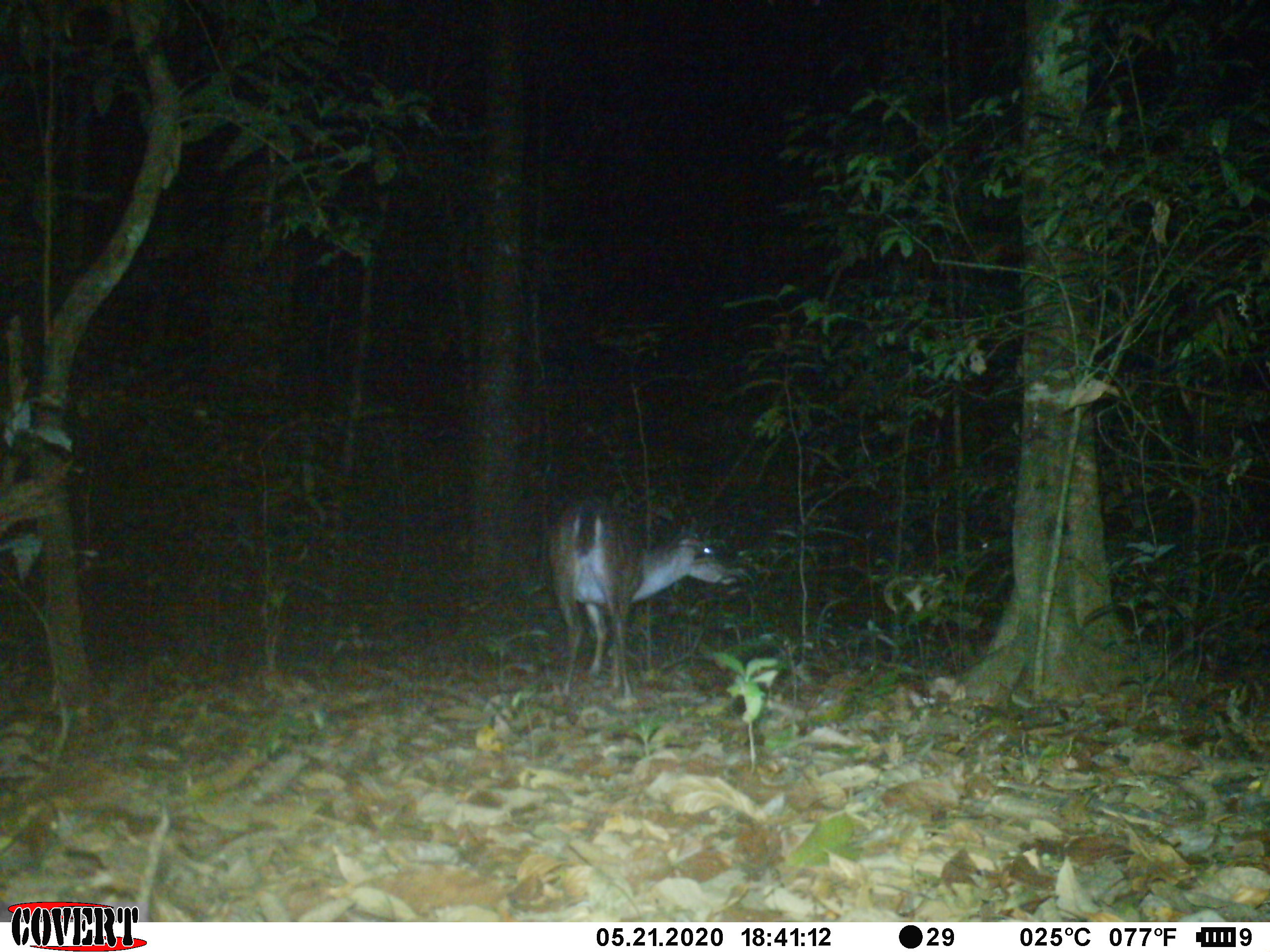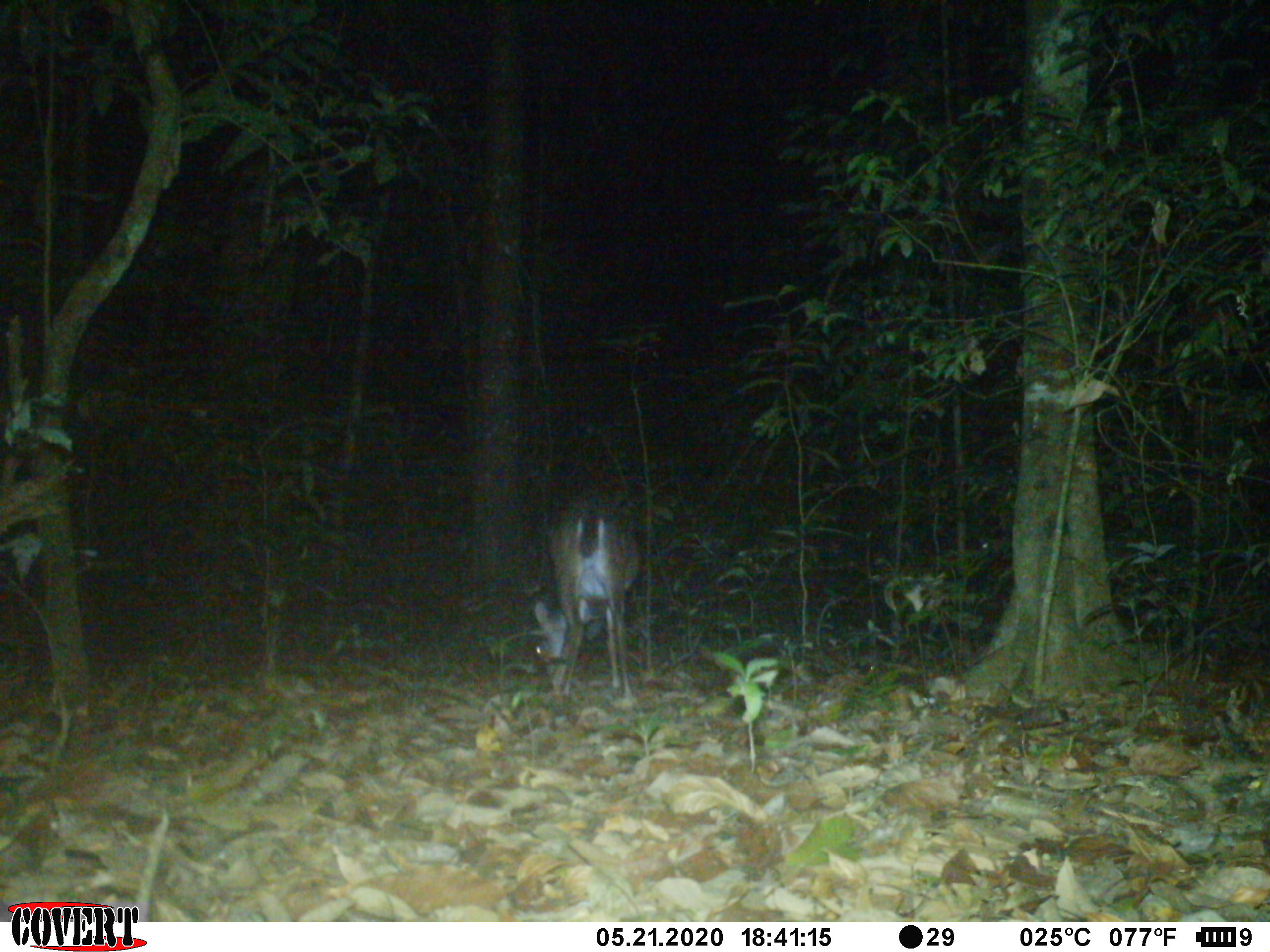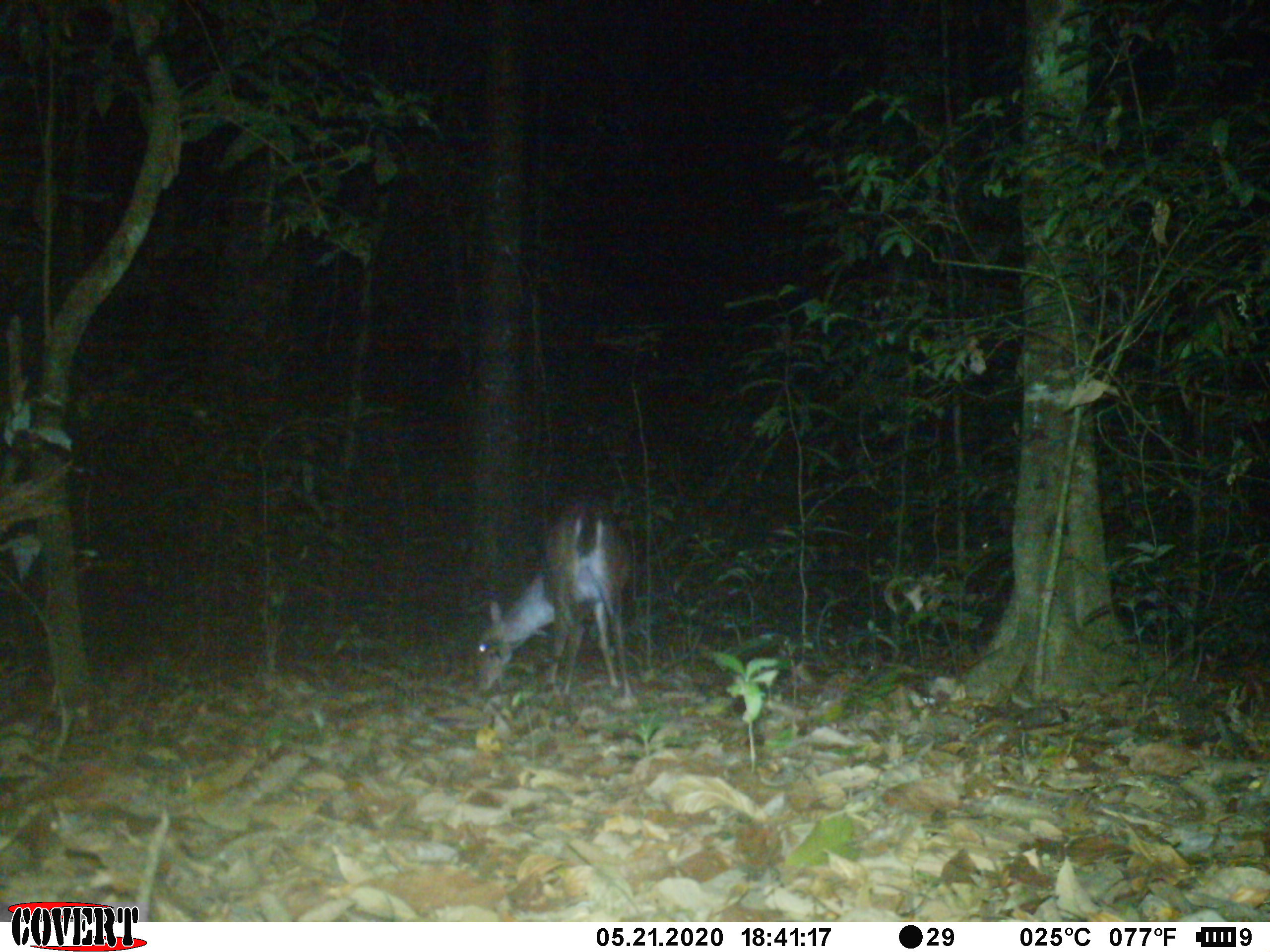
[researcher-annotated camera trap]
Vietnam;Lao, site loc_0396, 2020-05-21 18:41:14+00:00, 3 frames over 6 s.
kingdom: Animalia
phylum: Chordata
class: Mammalia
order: Artiodactyla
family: Cervidae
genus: Muntiacus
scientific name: Muntiacus vuquangensis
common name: large-antlered muntjac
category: large antlered muntjac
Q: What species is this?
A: Large antlered muntjac (large-antlered muntjac) (Muntiacus vuquangensis).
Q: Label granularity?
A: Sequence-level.